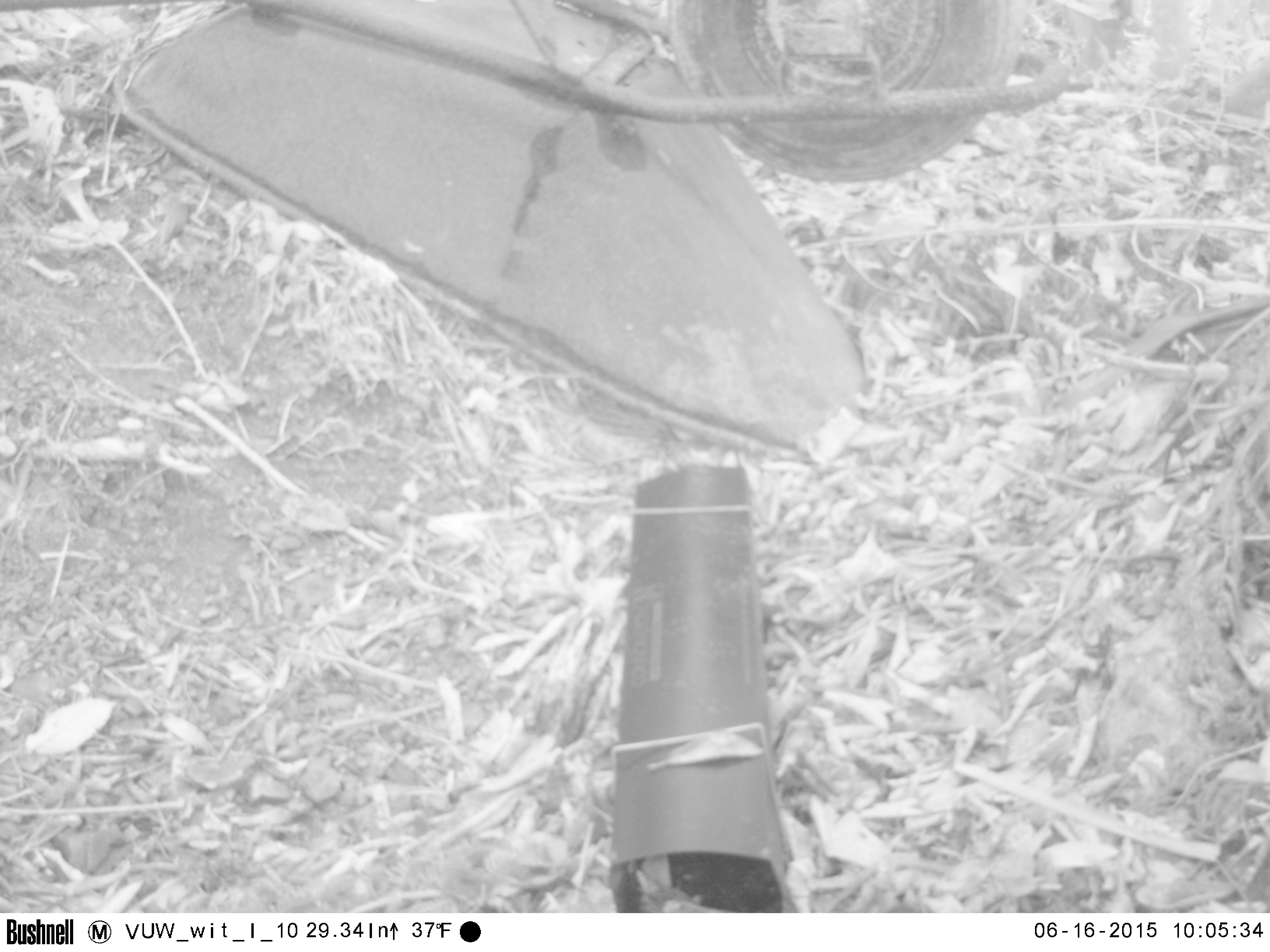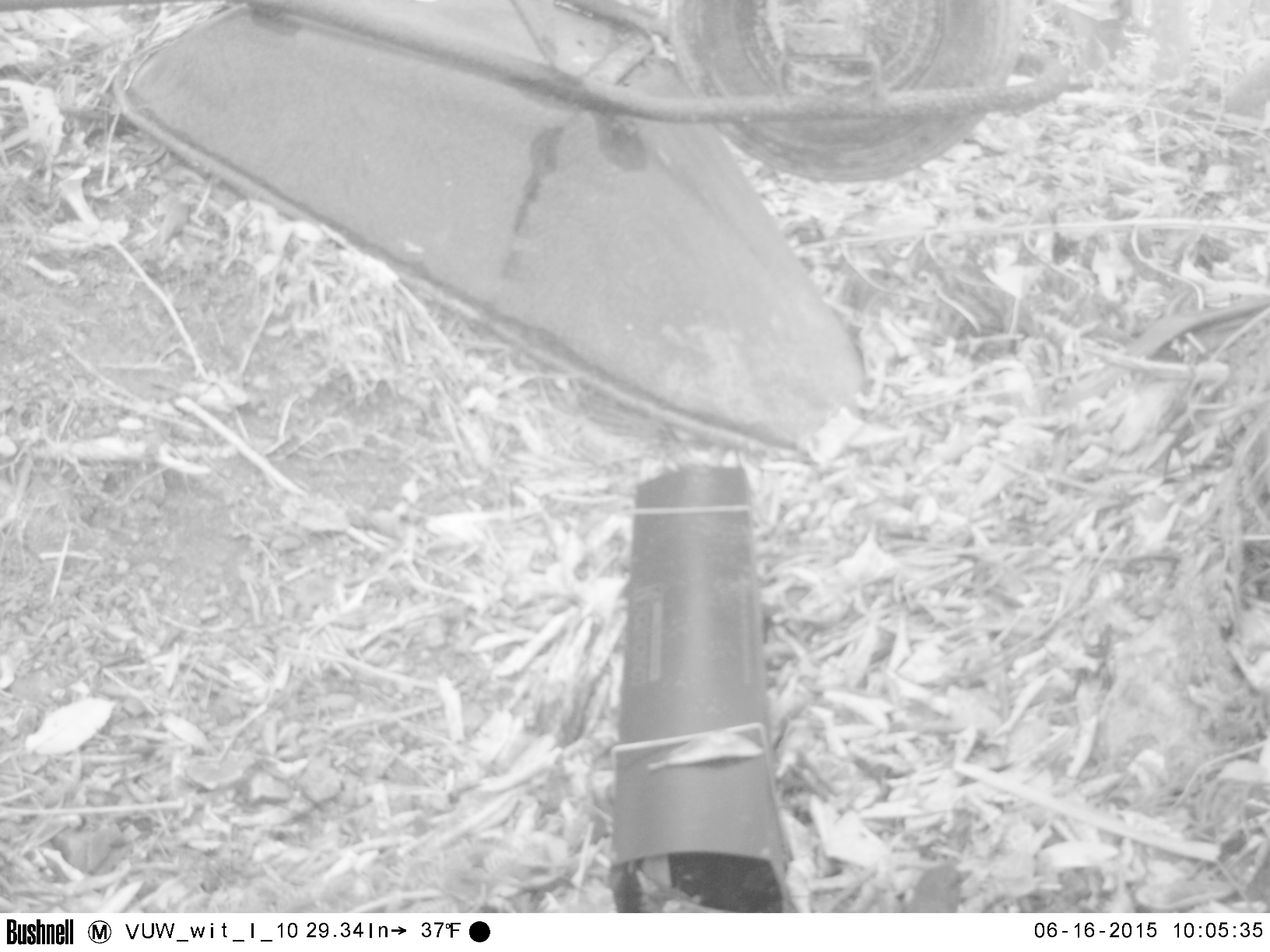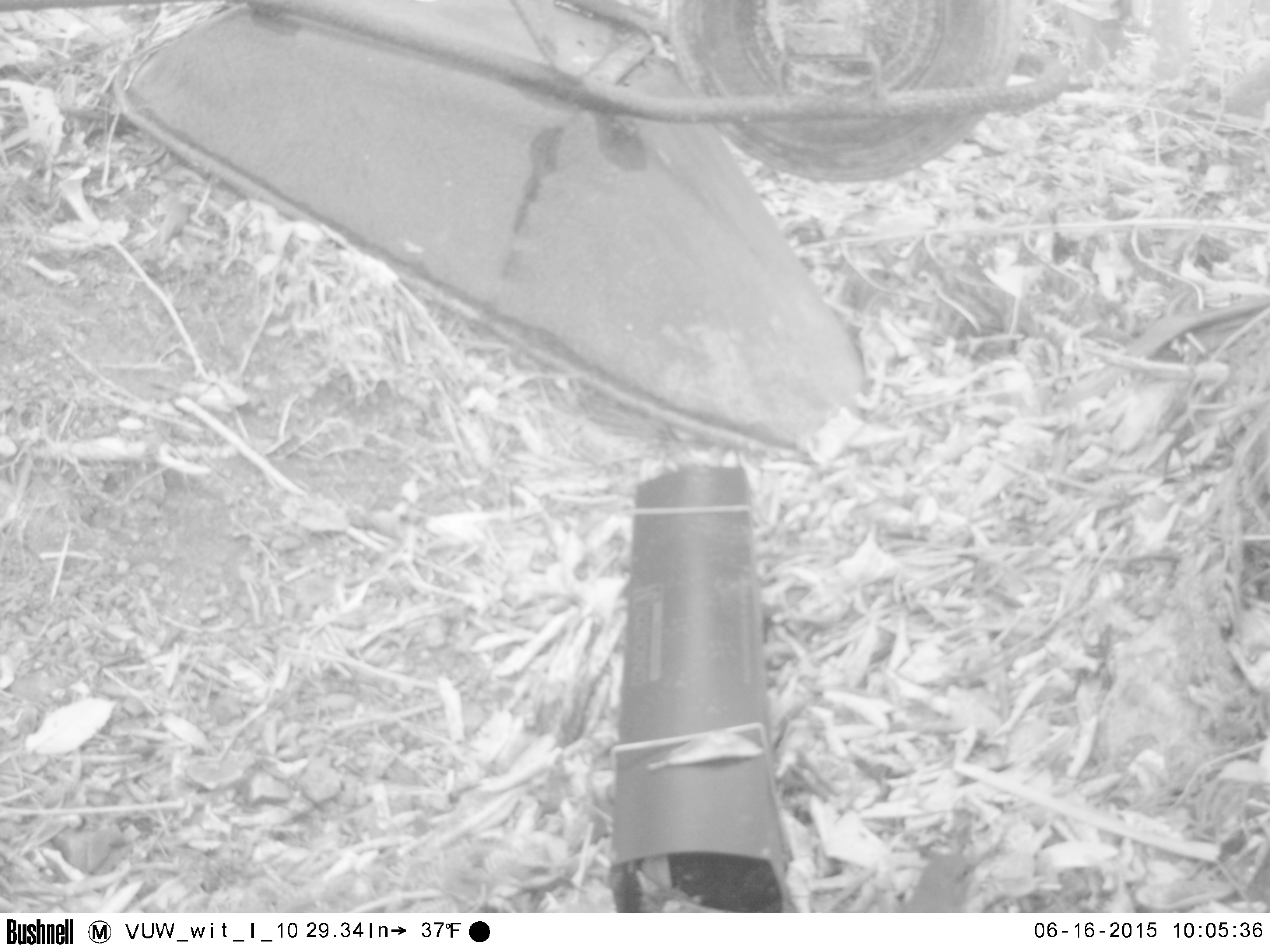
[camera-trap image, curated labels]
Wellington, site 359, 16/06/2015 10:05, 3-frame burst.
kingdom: Animalia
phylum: Chordata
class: Aves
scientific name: Aves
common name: bird